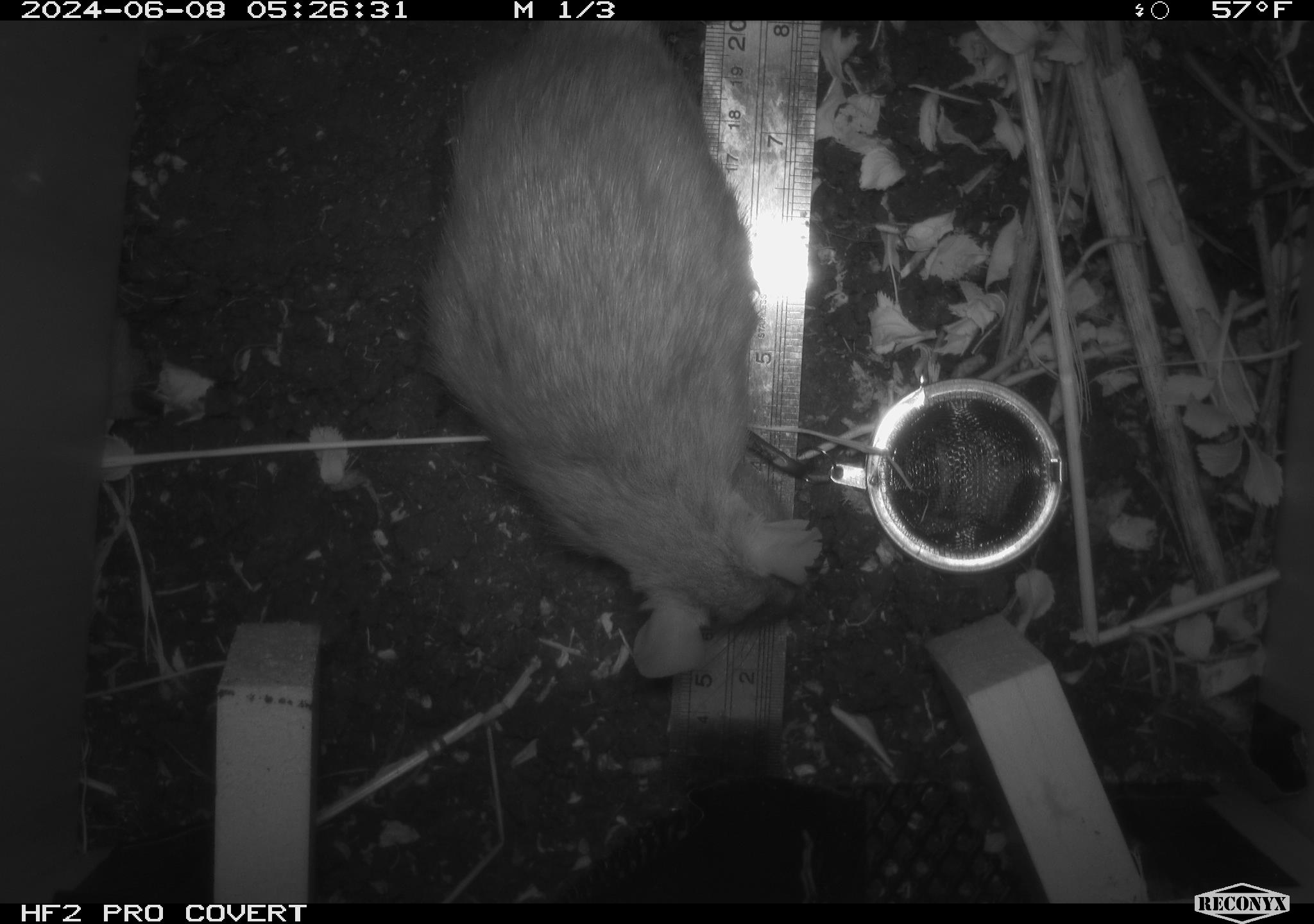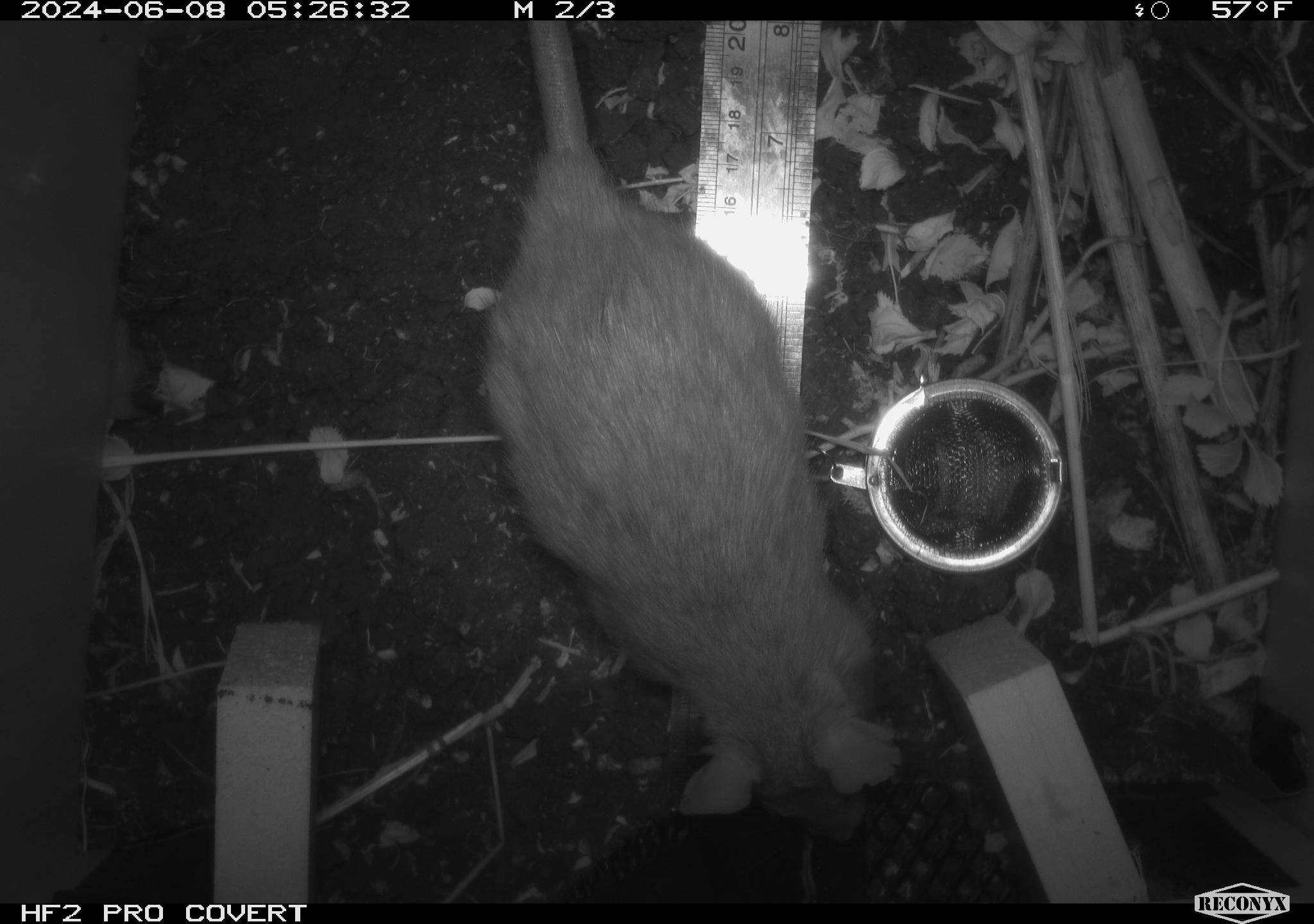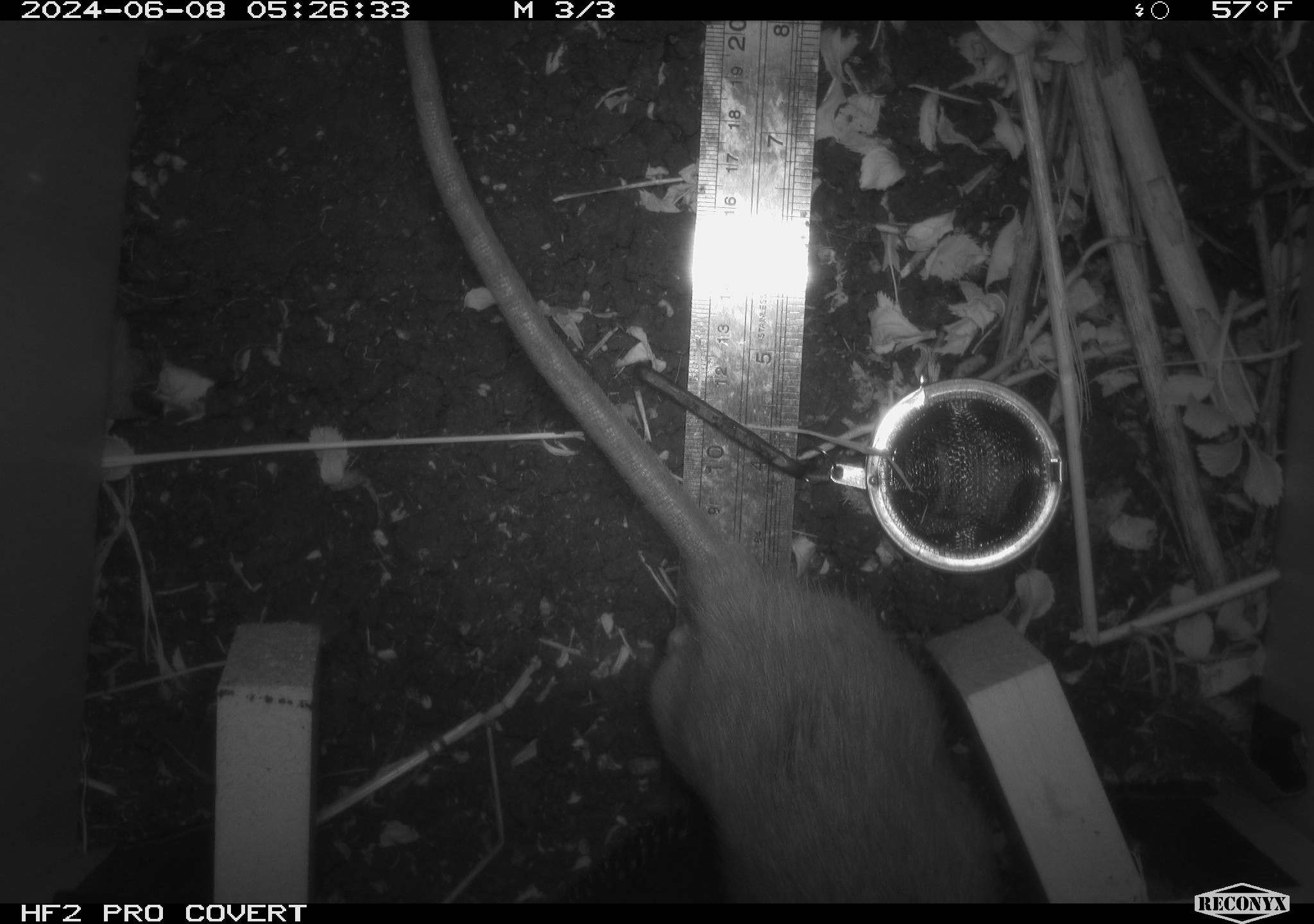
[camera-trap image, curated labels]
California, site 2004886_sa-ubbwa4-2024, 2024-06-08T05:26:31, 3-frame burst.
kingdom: Animalia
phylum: Chordata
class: Mammalia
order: Rodentia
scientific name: Rodentia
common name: woodrat or rat or mouse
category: woodrat or rat or mouse species